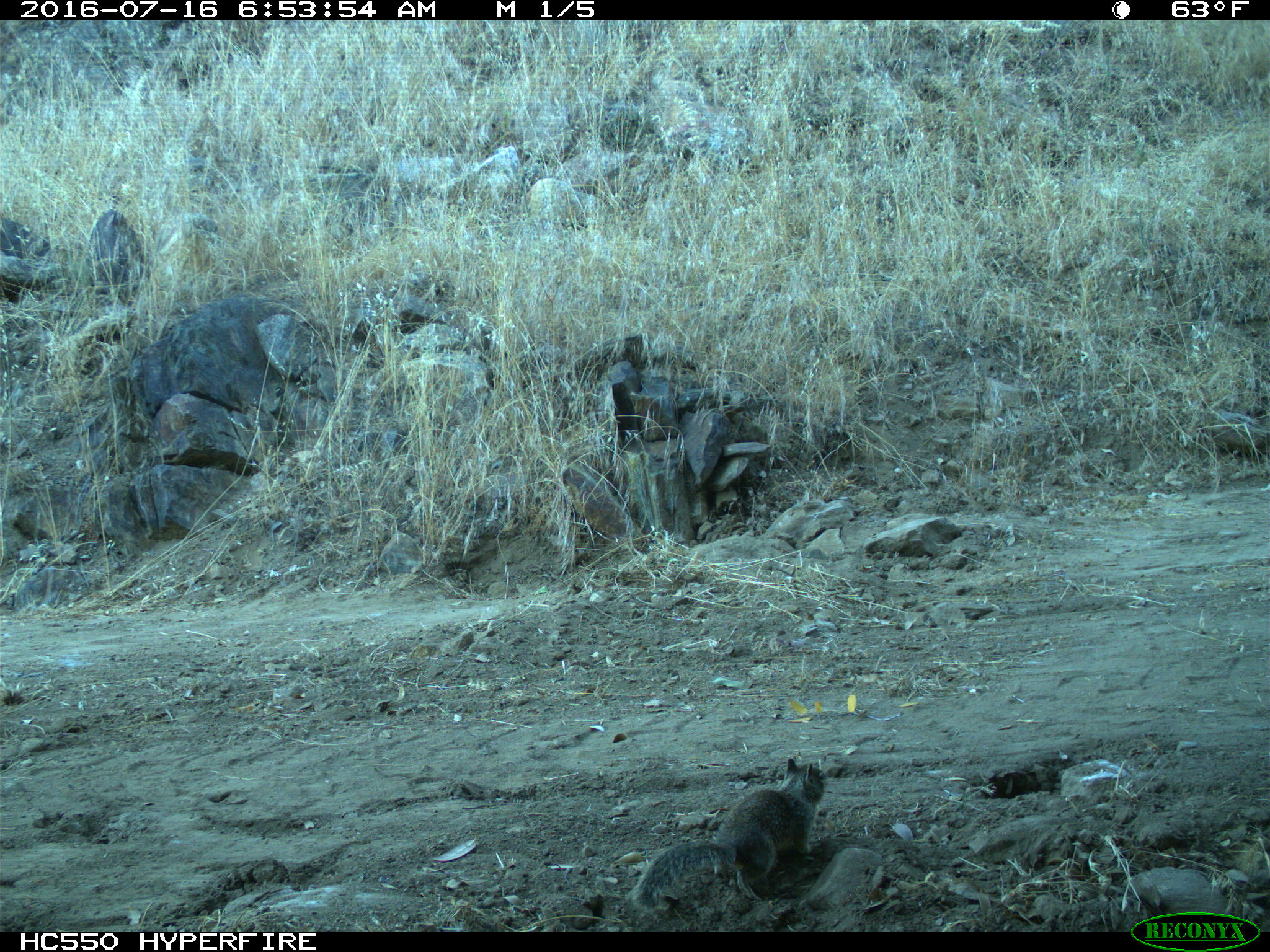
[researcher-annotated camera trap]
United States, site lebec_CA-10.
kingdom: Animalia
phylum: Chordata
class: Mammalia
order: Rodentia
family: Sciuridae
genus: Otospermophilus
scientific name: Otospermophilus beecheyi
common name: california ground squirrel